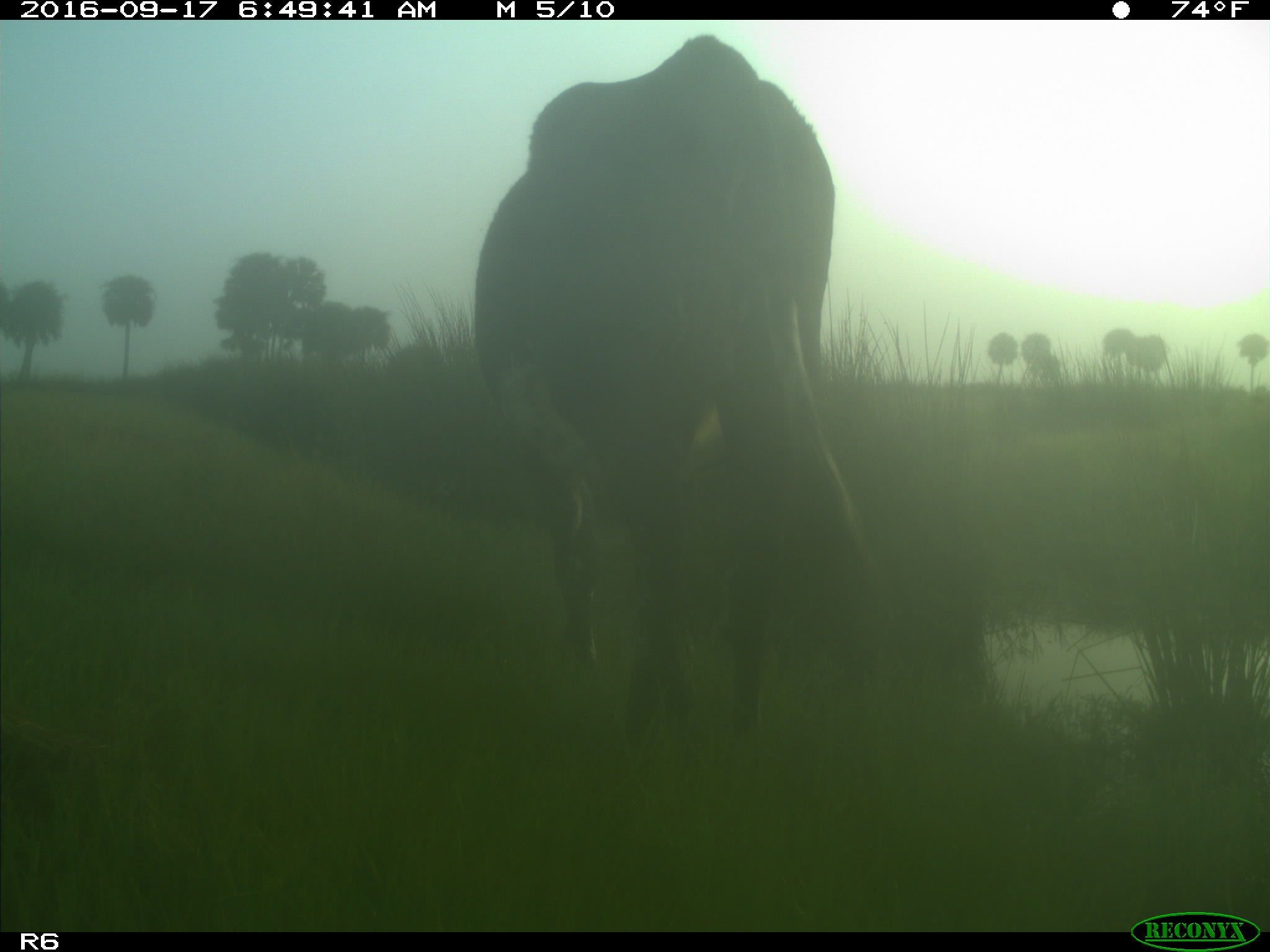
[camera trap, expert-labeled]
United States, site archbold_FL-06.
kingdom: Animalia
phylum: Chordata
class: Mammalia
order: Artiodactyla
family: Bovidae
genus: Bos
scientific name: Bos taurus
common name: domestic cow